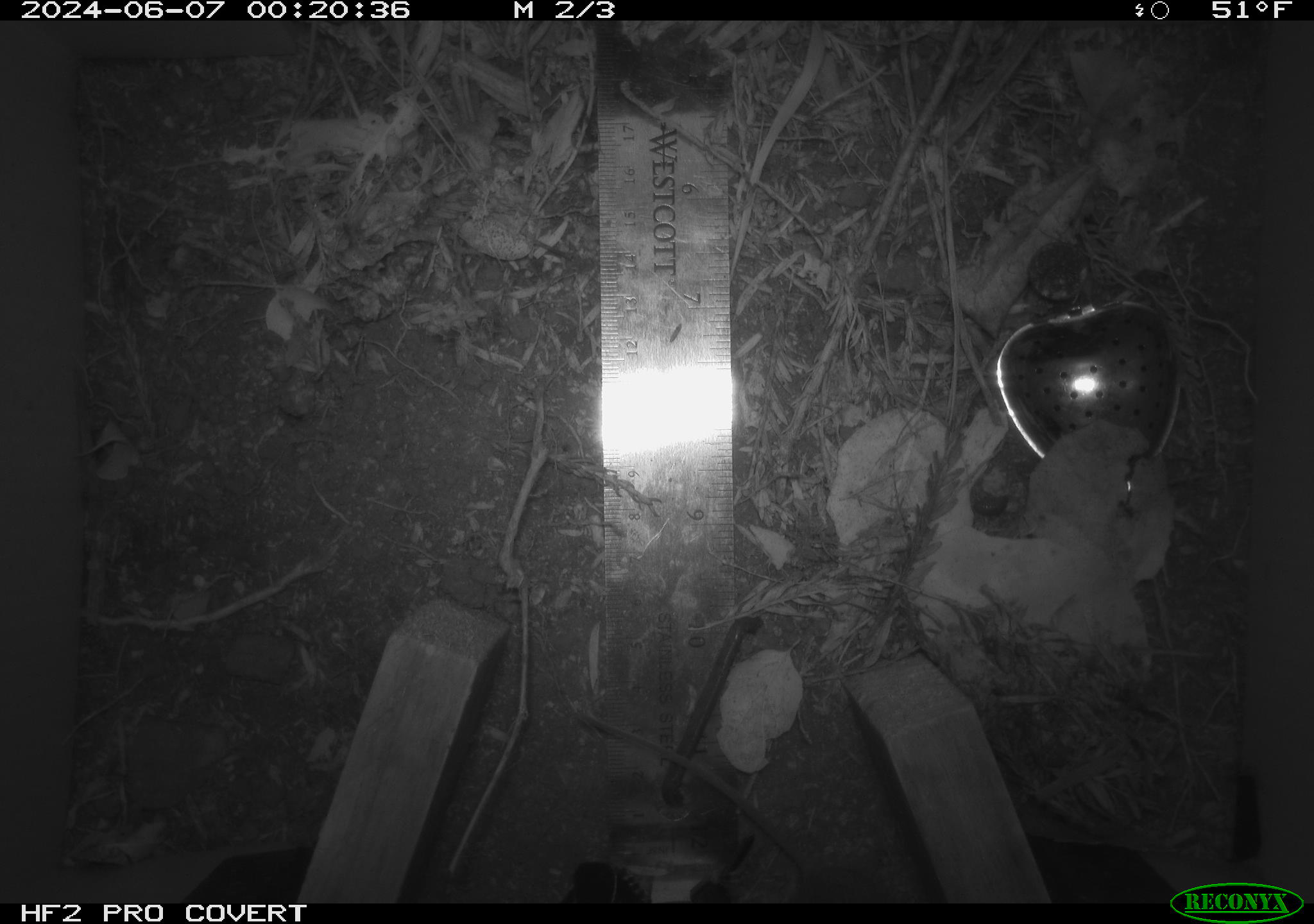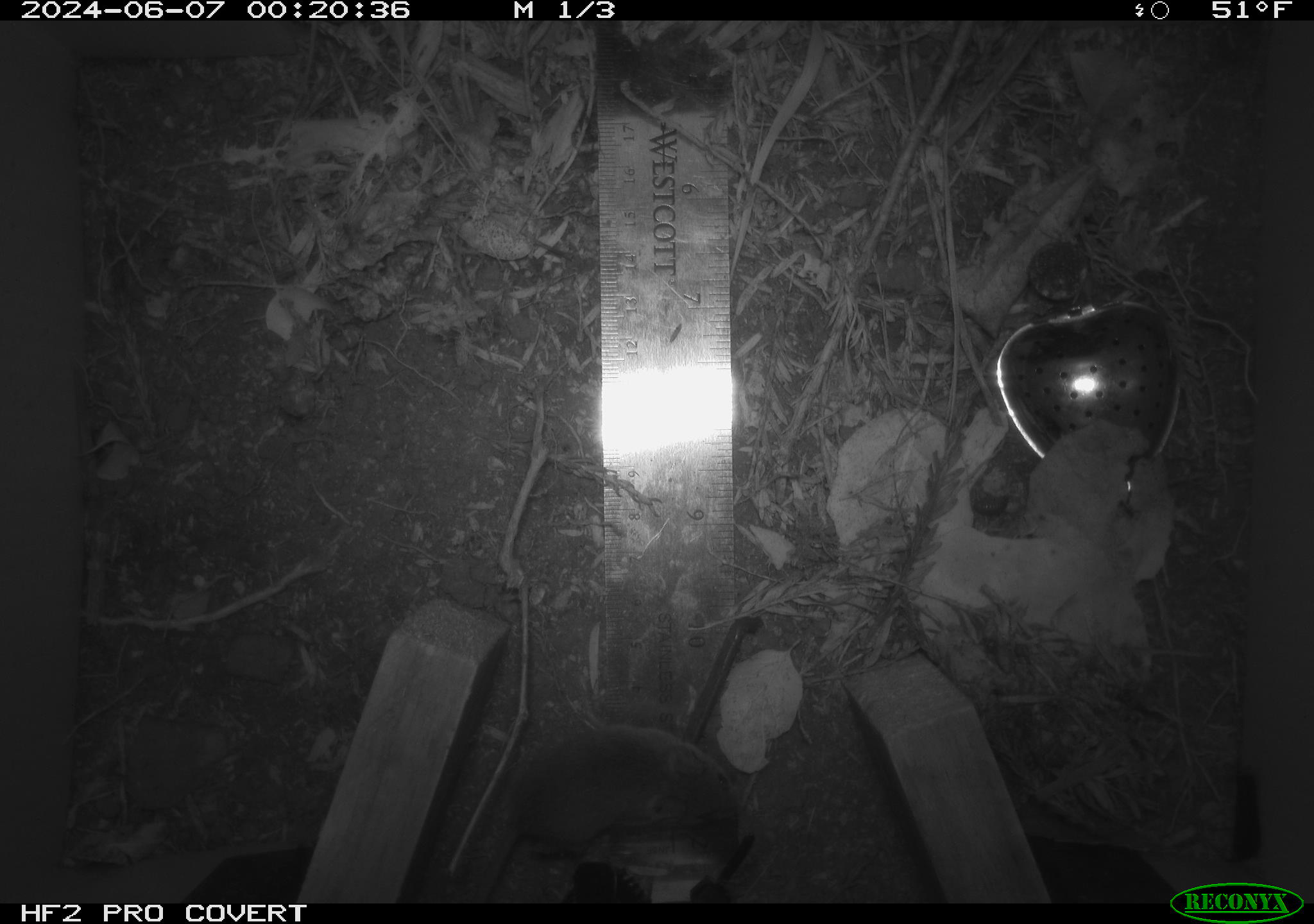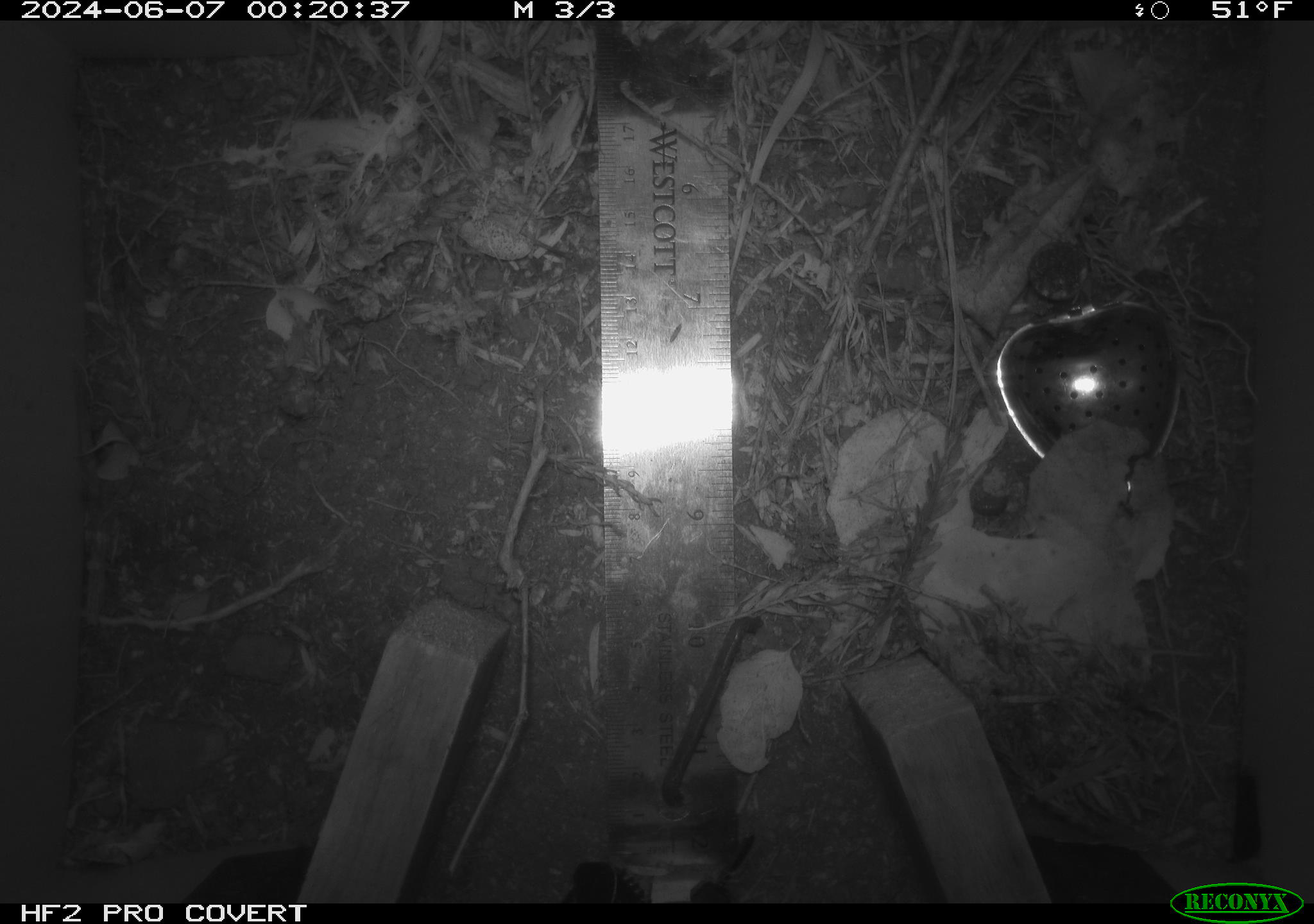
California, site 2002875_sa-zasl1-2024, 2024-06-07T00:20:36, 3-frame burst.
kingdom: Animalia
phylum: Chordata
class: Mammalia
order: Rodentia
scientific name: Rodentia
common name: mouse species